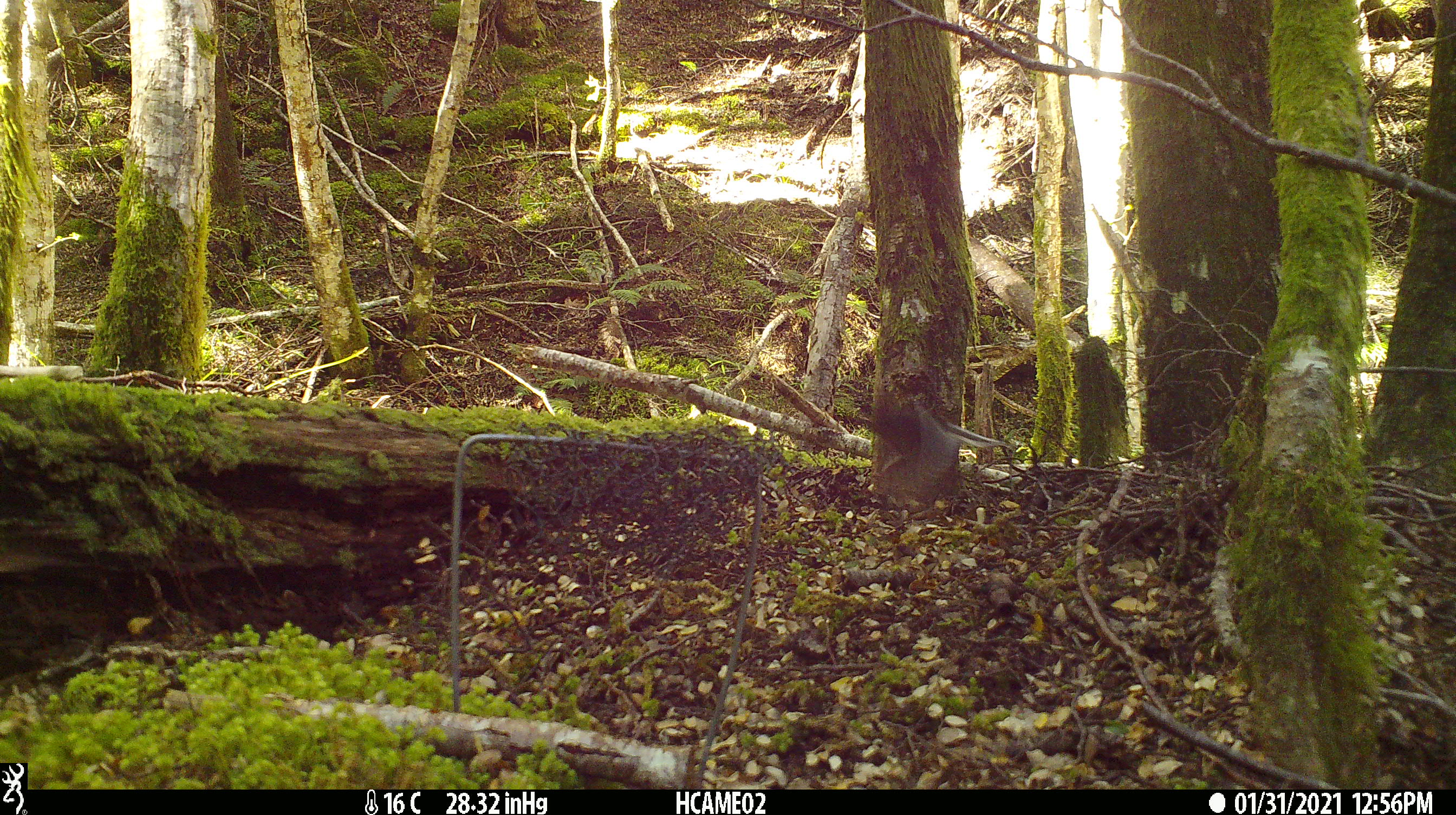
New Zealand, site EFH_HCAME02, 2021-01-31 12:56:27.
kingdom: Animalia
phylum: Chordata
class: Aves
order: Passeriformes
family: Petroicidae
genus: Petroica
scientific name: Petroica macrocephala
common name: tomtit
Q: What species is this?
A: Tomtit (Petroica macrocephala).